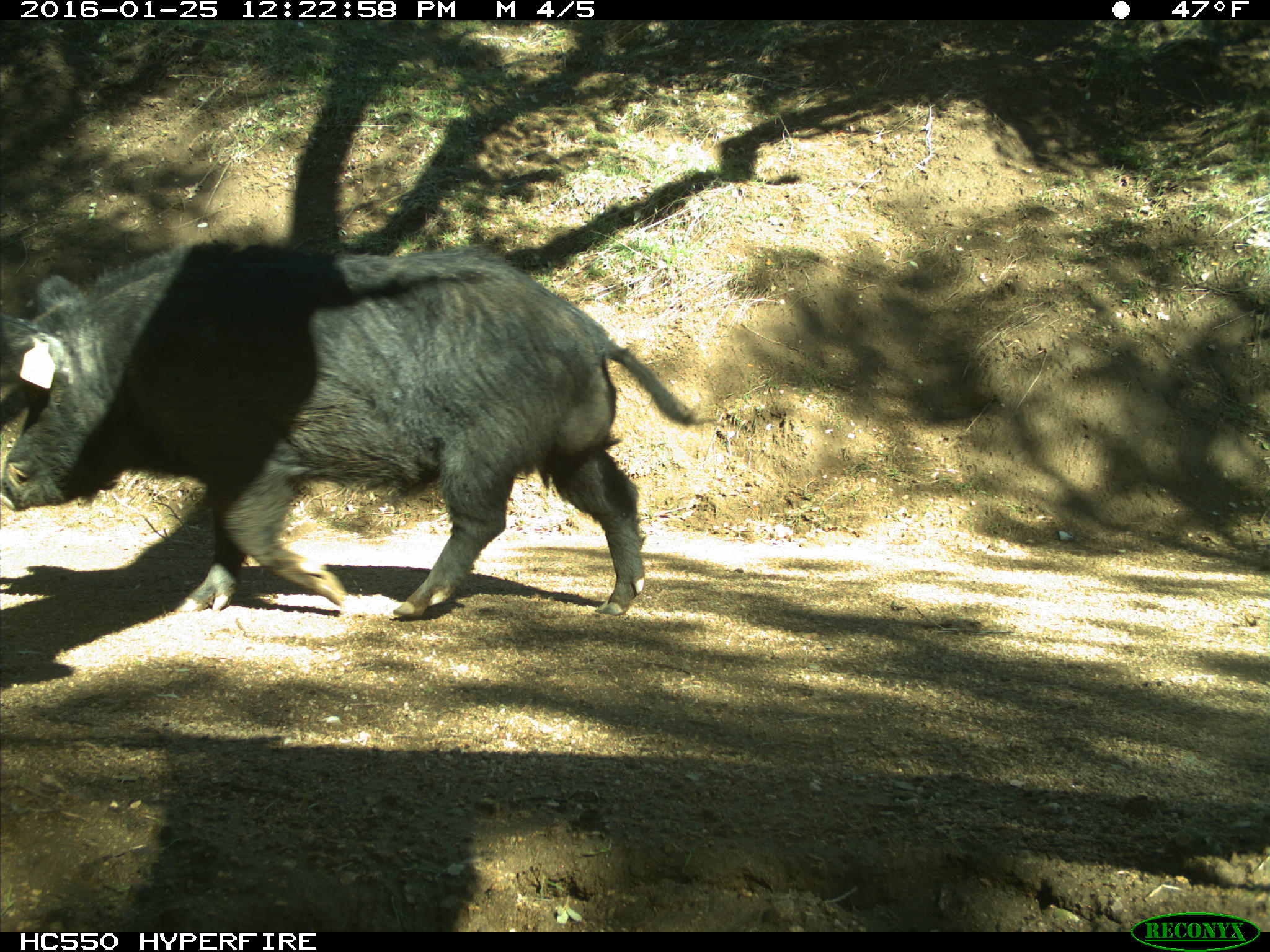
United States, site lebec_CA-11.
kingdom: Animalia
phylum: Chordata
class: Mammalia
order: Artiodactyla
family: Suidae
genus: Sus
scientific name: Sus scrofa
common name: wild boar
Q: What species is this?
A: Sus scrofa (wild boar).